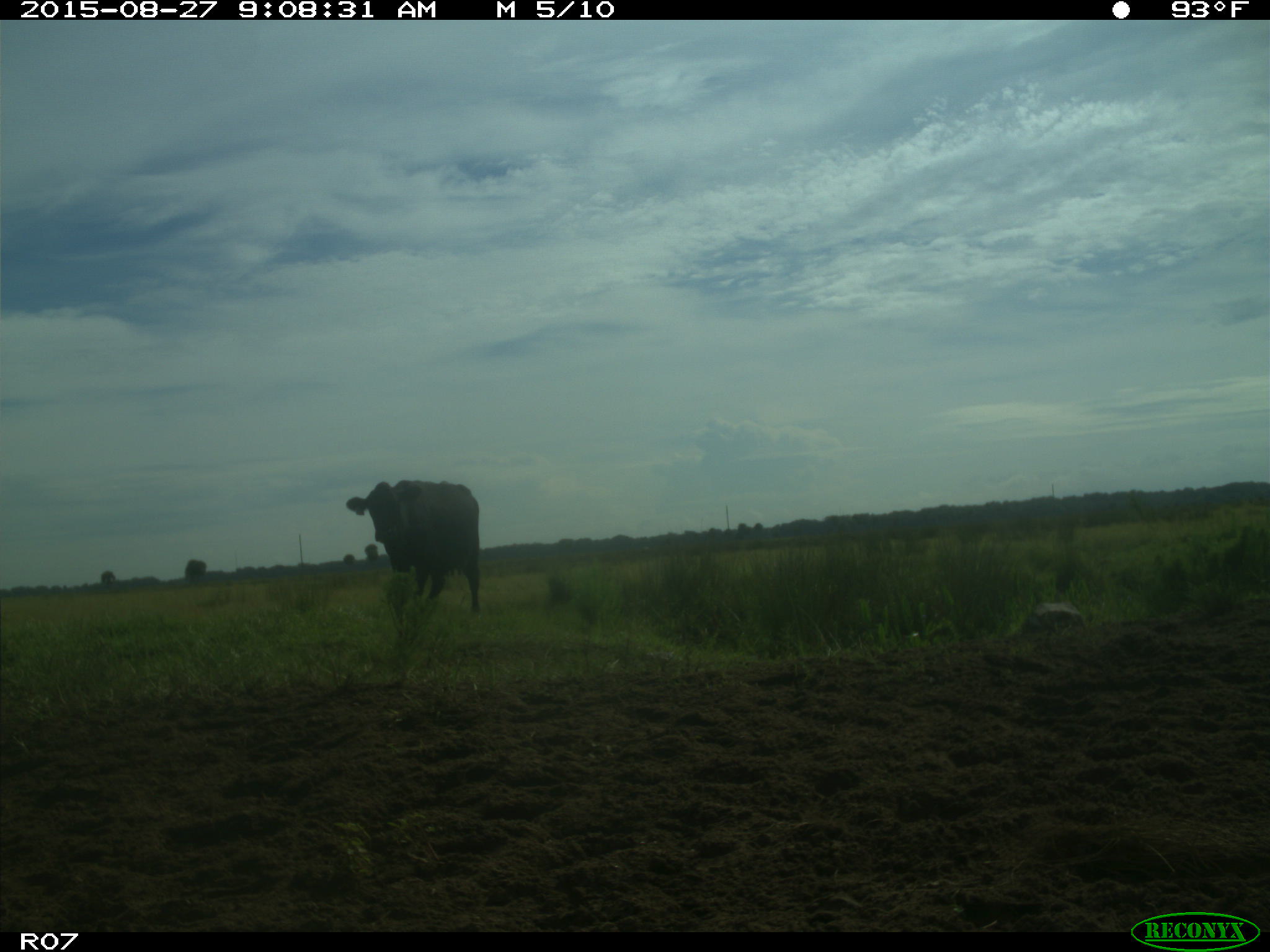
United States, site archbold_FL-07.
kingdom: Animalia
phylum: Chordata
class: Mammalia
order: Artiodactyla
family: Bovidae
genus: Bos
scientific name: Bos taurus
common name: domestic cow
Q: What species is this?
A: Bos taurus (domestic cow).